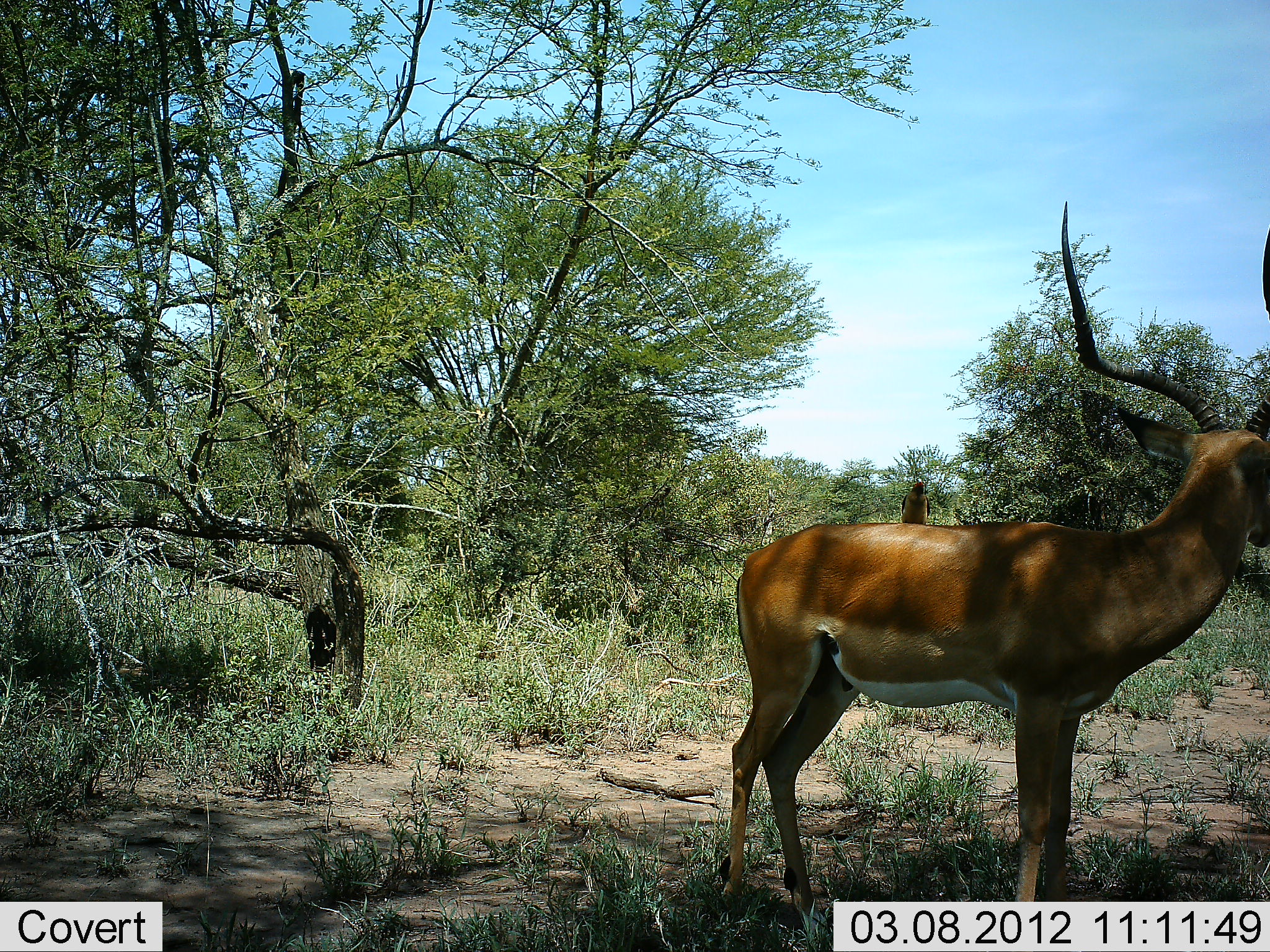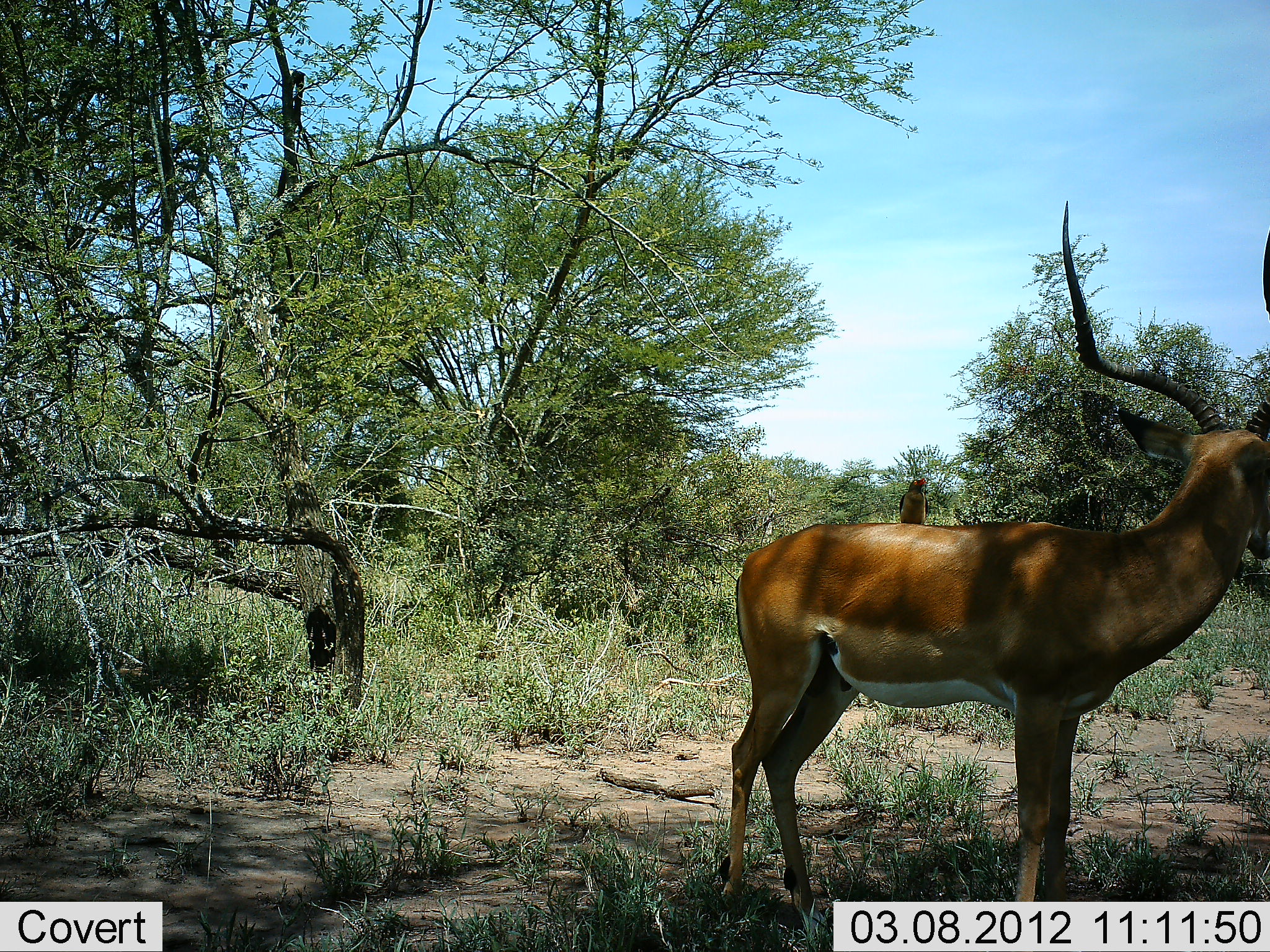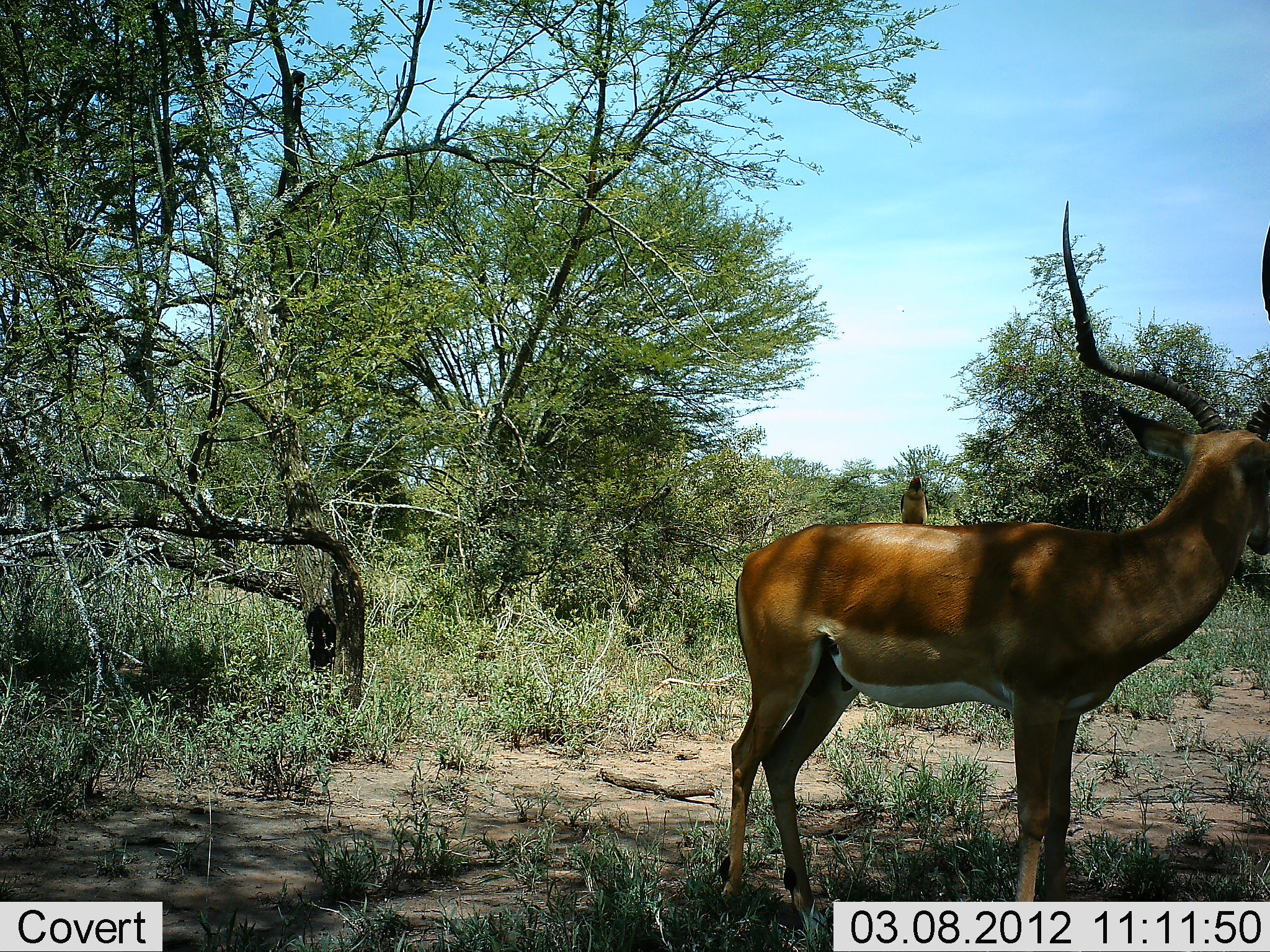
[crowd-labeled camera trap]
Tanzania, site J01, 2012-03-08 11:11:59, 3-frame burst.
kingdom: Animalia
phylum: Chordata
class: Mammalia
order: Artiodactyla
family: Bovidae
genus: Aepyceros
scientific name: Aepyceros melampus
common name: impala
Impala (Aepyceros melampus), count 1. Behavior (volunteer vote fractions): standing 100%, resting 0%, moving 0%, interacting 4%. Young present (vote fraction): 0%. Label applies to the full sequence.